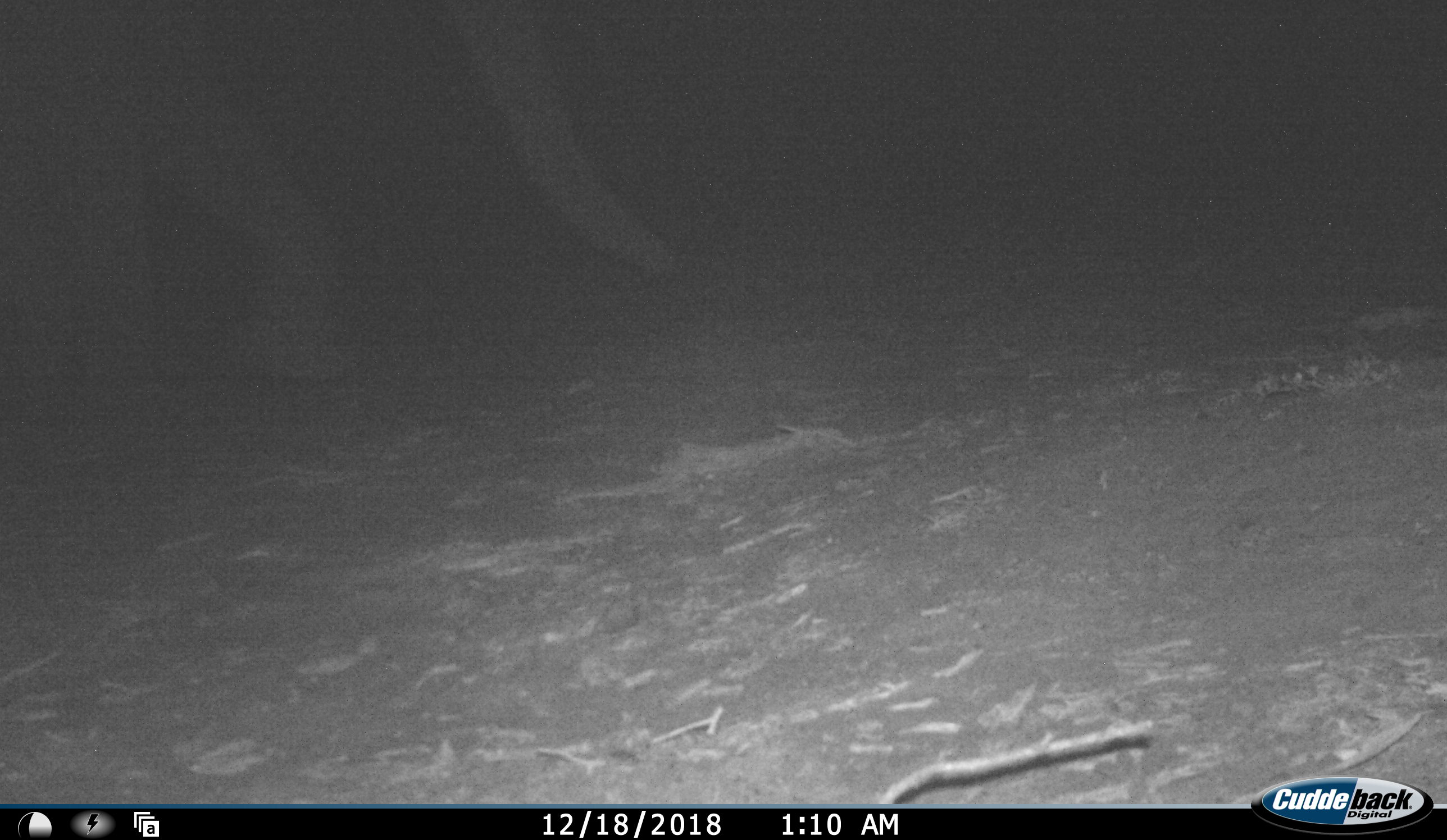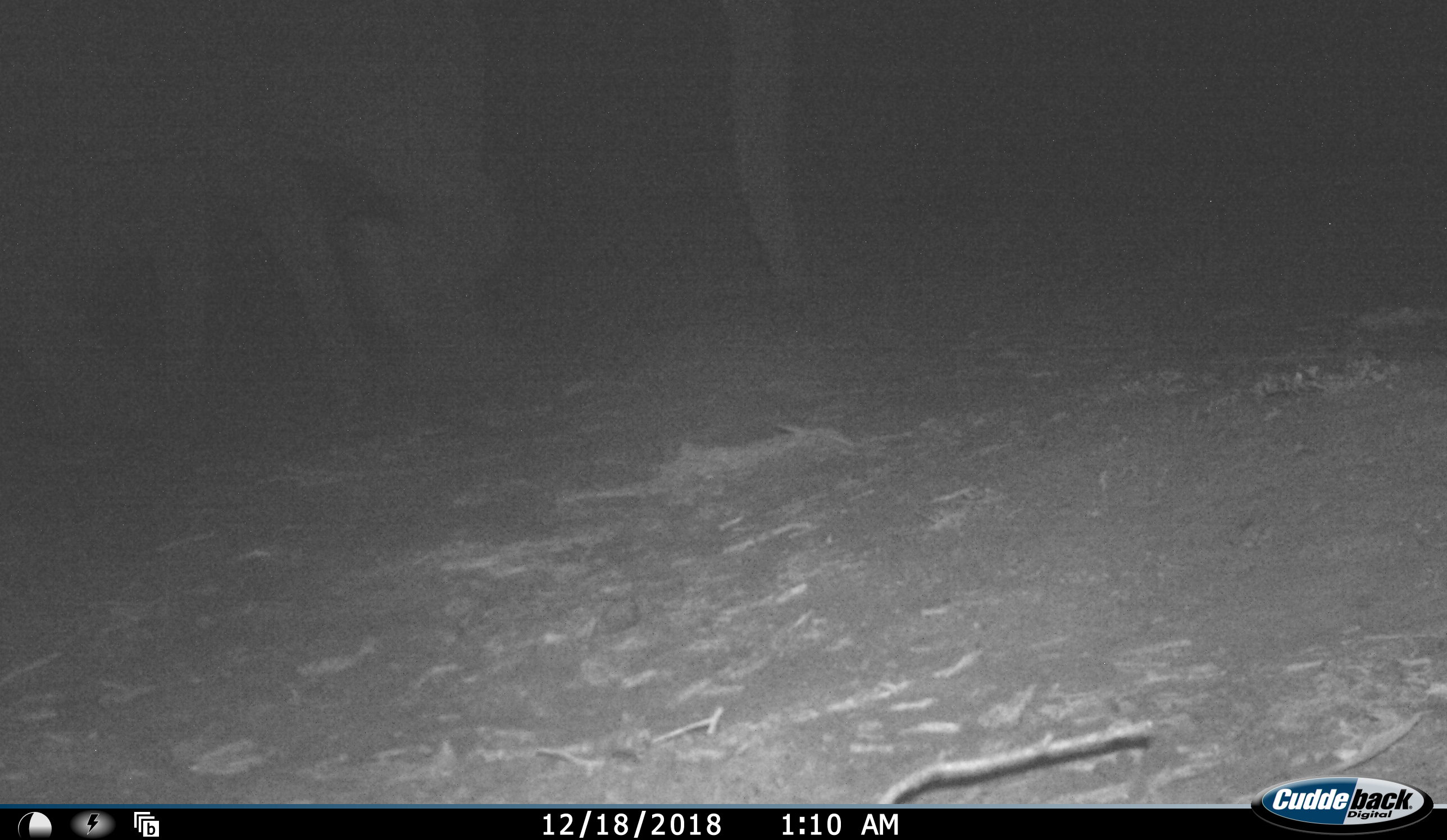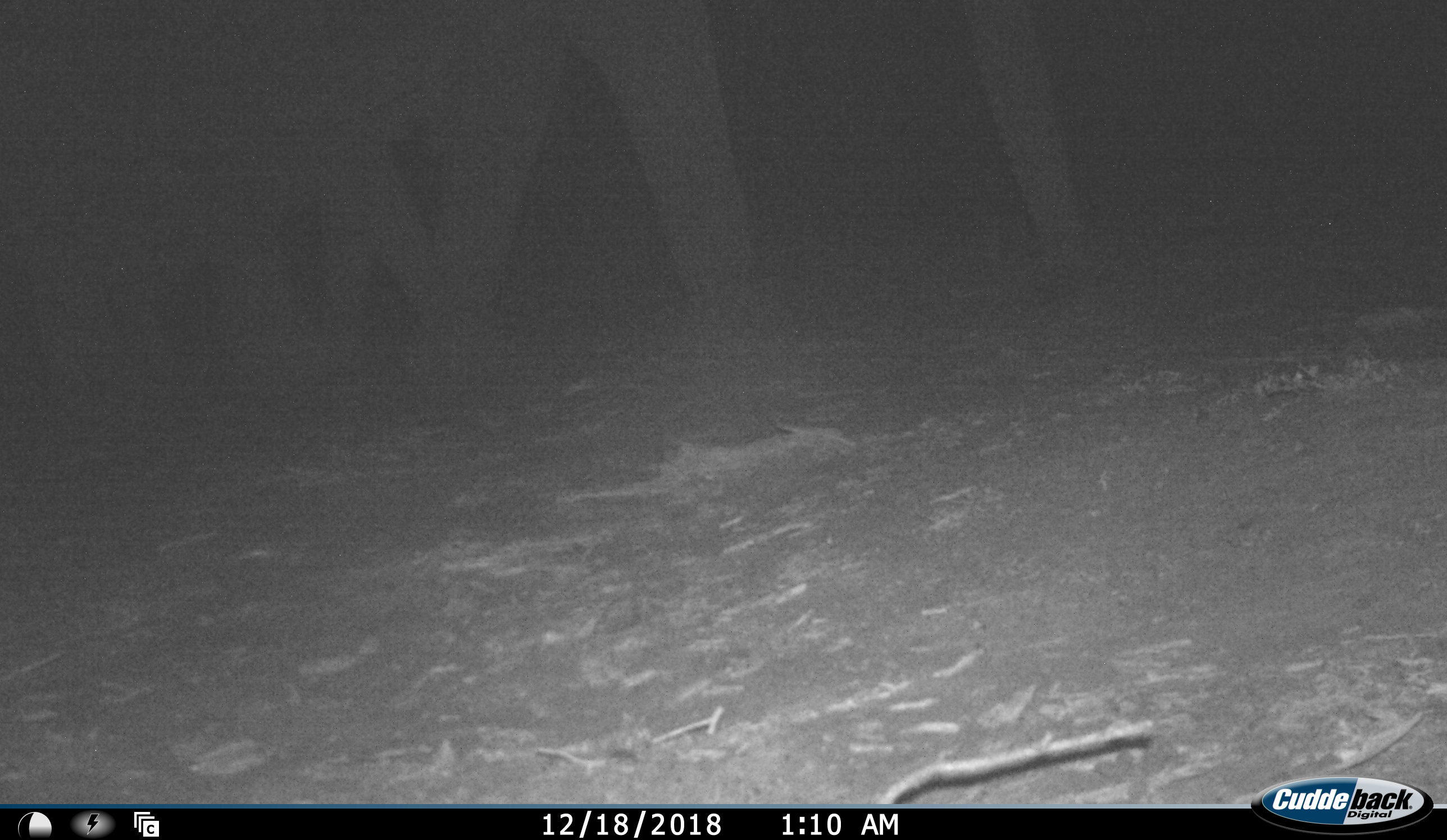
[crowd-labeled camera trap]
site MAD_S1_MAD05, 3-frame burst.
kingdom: Animalia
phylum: Chordata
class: Mammalia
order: Proboscidea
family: Elephantidae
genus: Loxodonta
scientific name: Loxodonta africana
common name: african bush elephant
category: elephant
Elephant (african bush elephant) (Loxodonta africana), count 2. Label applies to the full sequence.